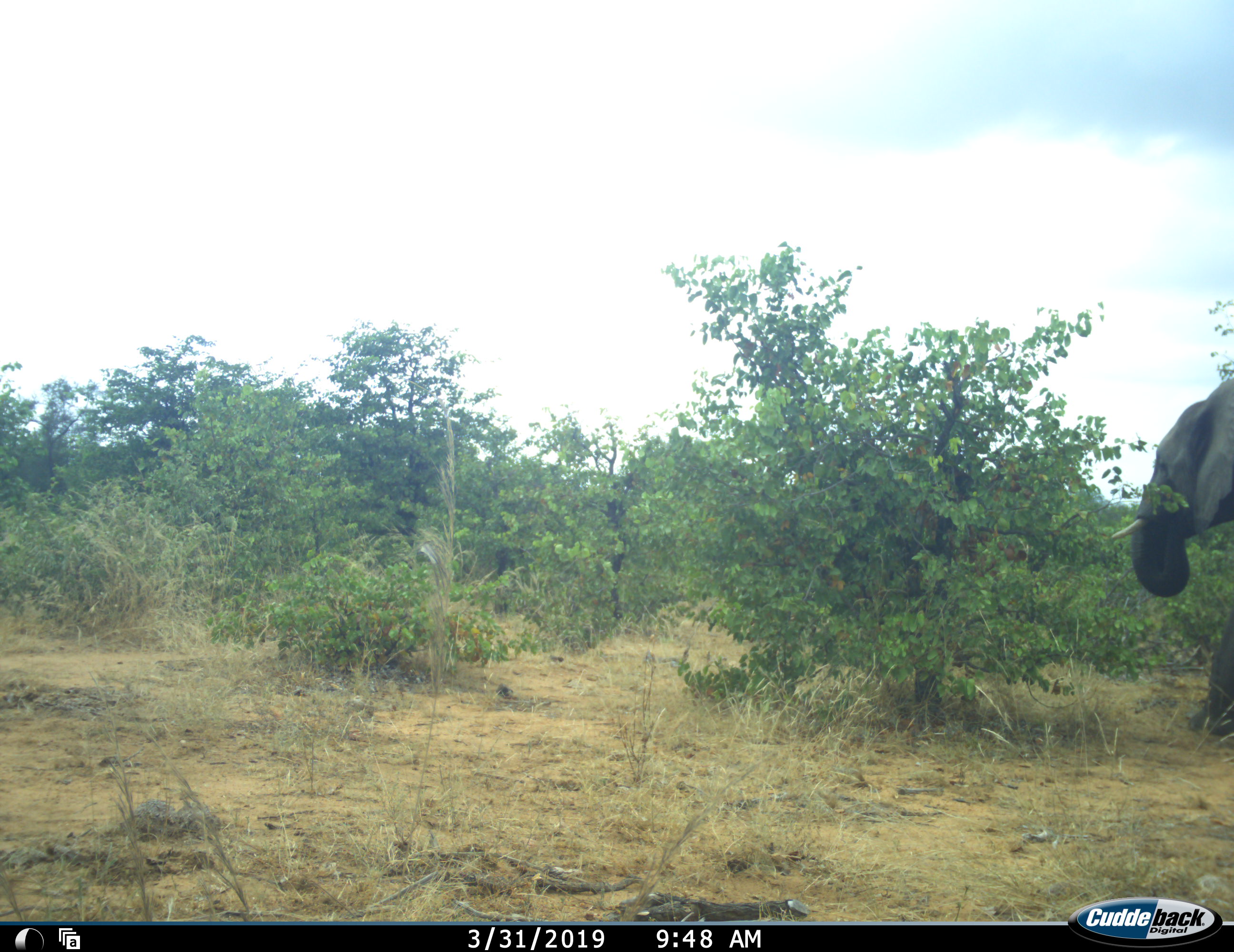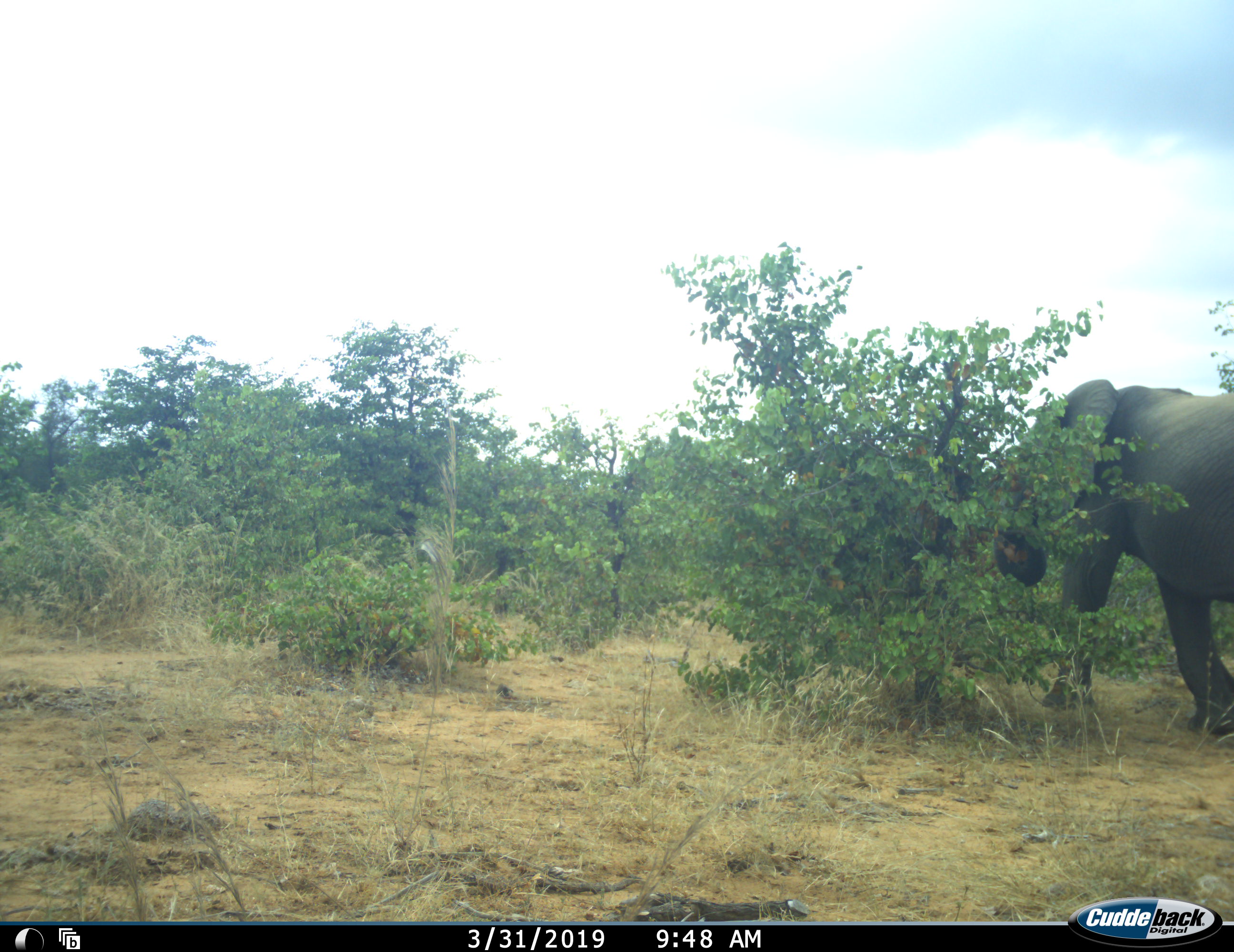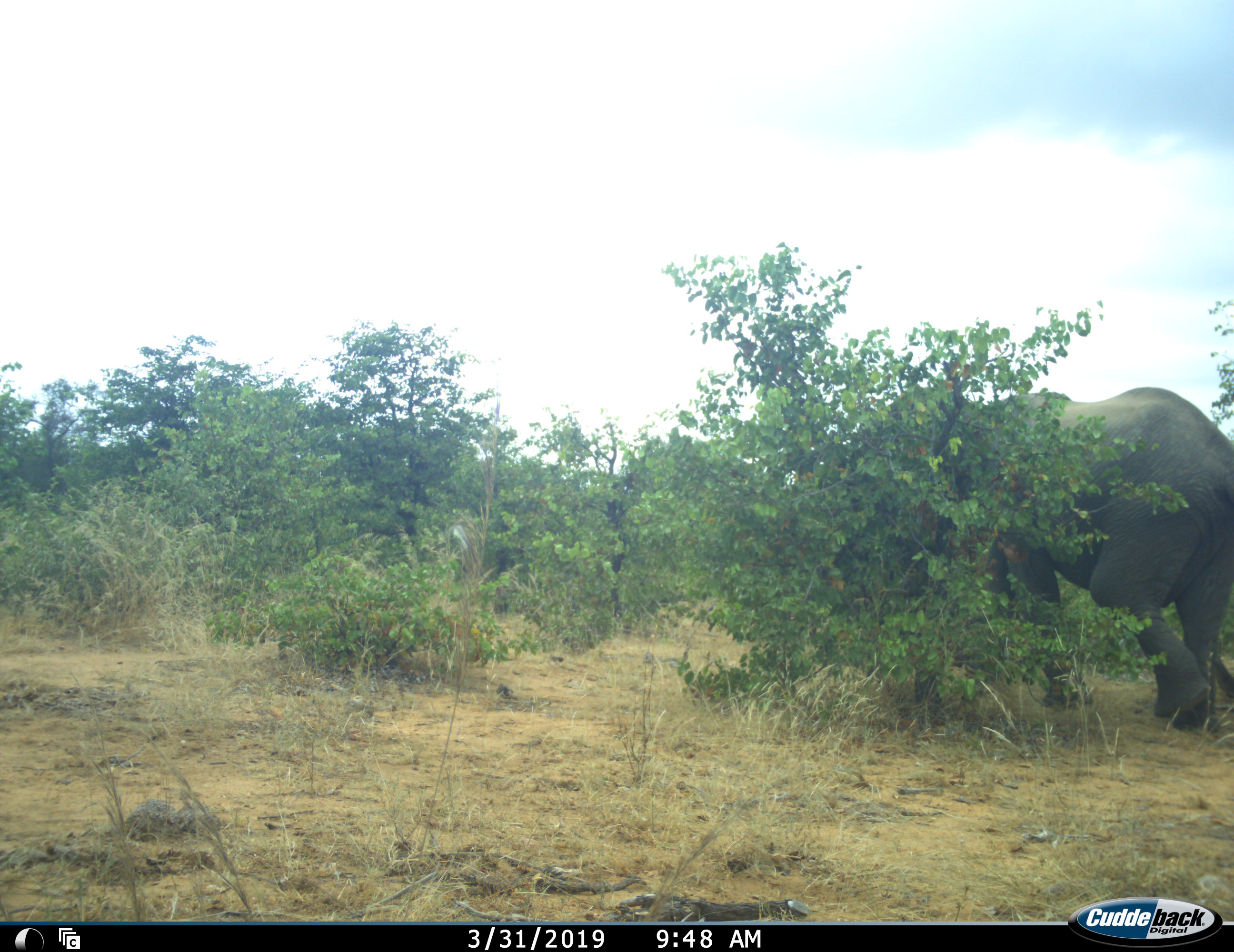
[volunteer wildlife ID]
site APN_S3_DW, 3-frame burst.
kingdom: Animalia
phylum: Chordata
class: Mammalia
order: Proboscidea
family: Elephantidae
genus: Loxodonta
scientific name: Loxodonta africana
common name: african bush elephant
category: elephant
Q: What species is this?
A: Elephant (african bush elephant) (Loxodonta africana).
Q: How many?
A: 1.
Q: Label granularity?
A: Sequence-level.